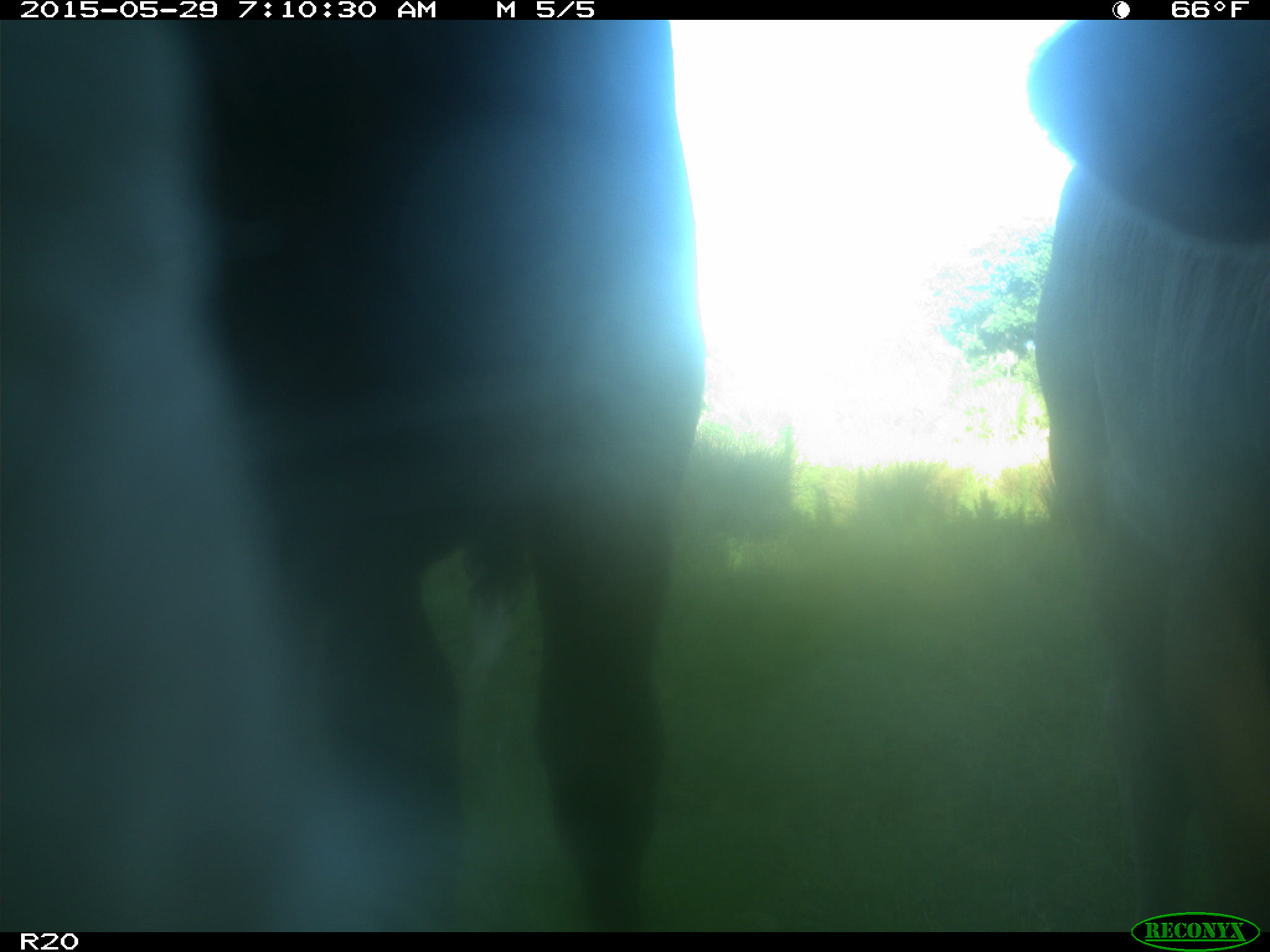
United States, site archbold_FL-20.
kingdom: Animalia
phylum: Chordata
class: Mammalia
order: Artiodactyla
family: Bovidae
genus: Bos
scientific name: Bos taurus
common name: domestic cow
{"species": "Bos taurus (domestic cow)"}